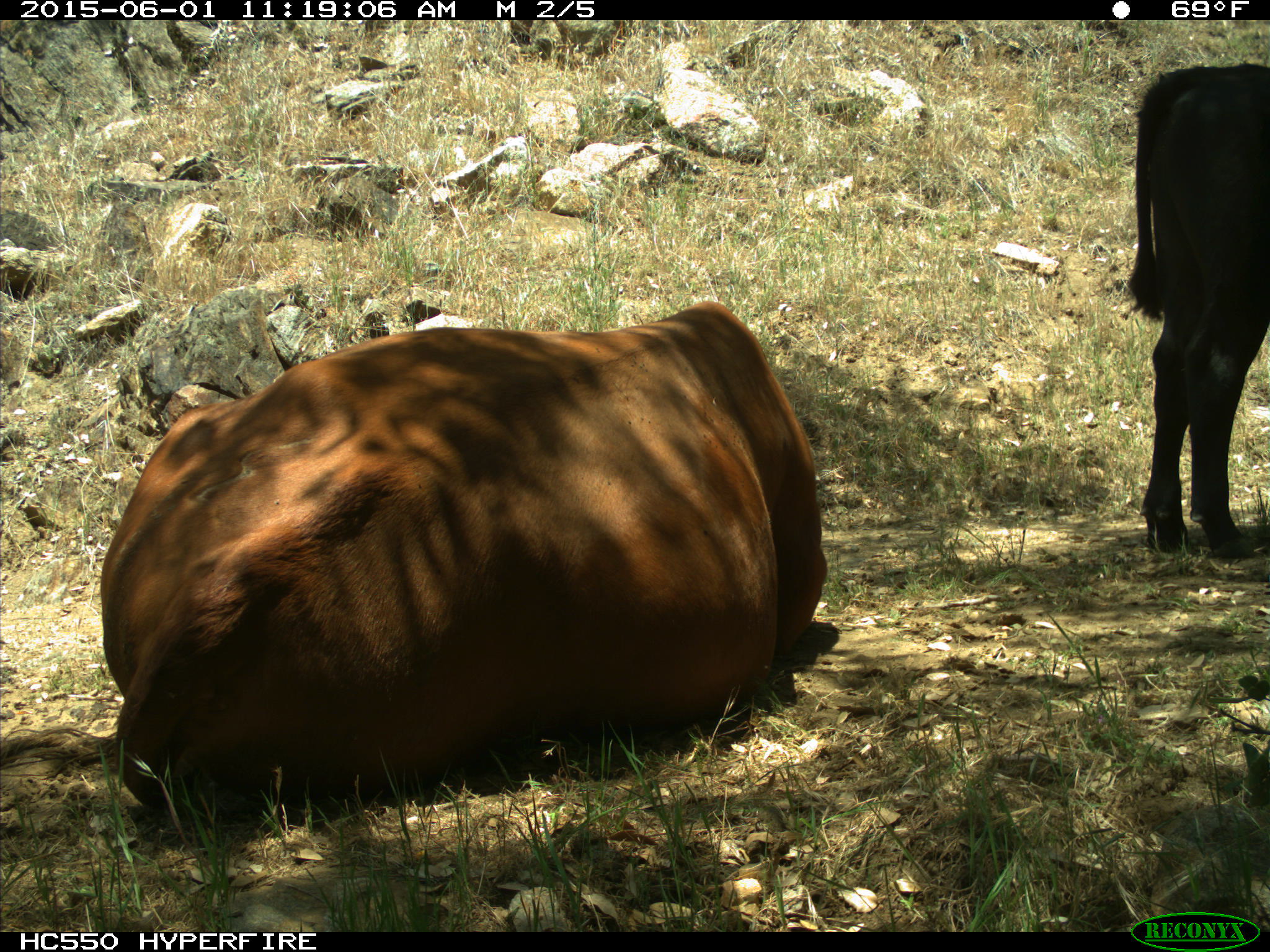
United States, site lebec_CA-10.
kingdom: Animalia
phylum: Chordata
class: Mammalia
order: Artiodactyla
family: Bovidae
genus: Bos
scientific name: Bos taurus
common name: domestic cow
Bos taurus (domestic cow).